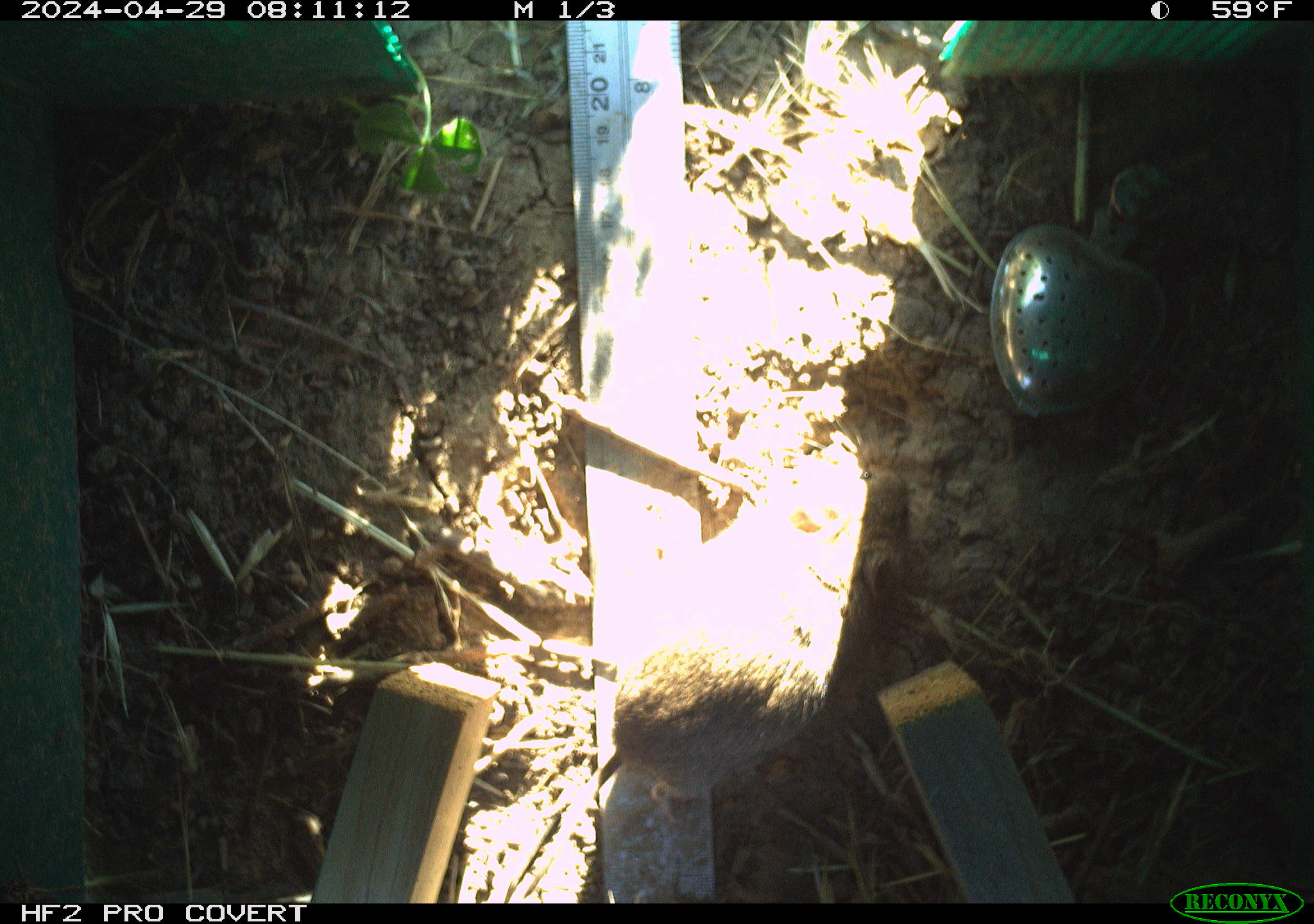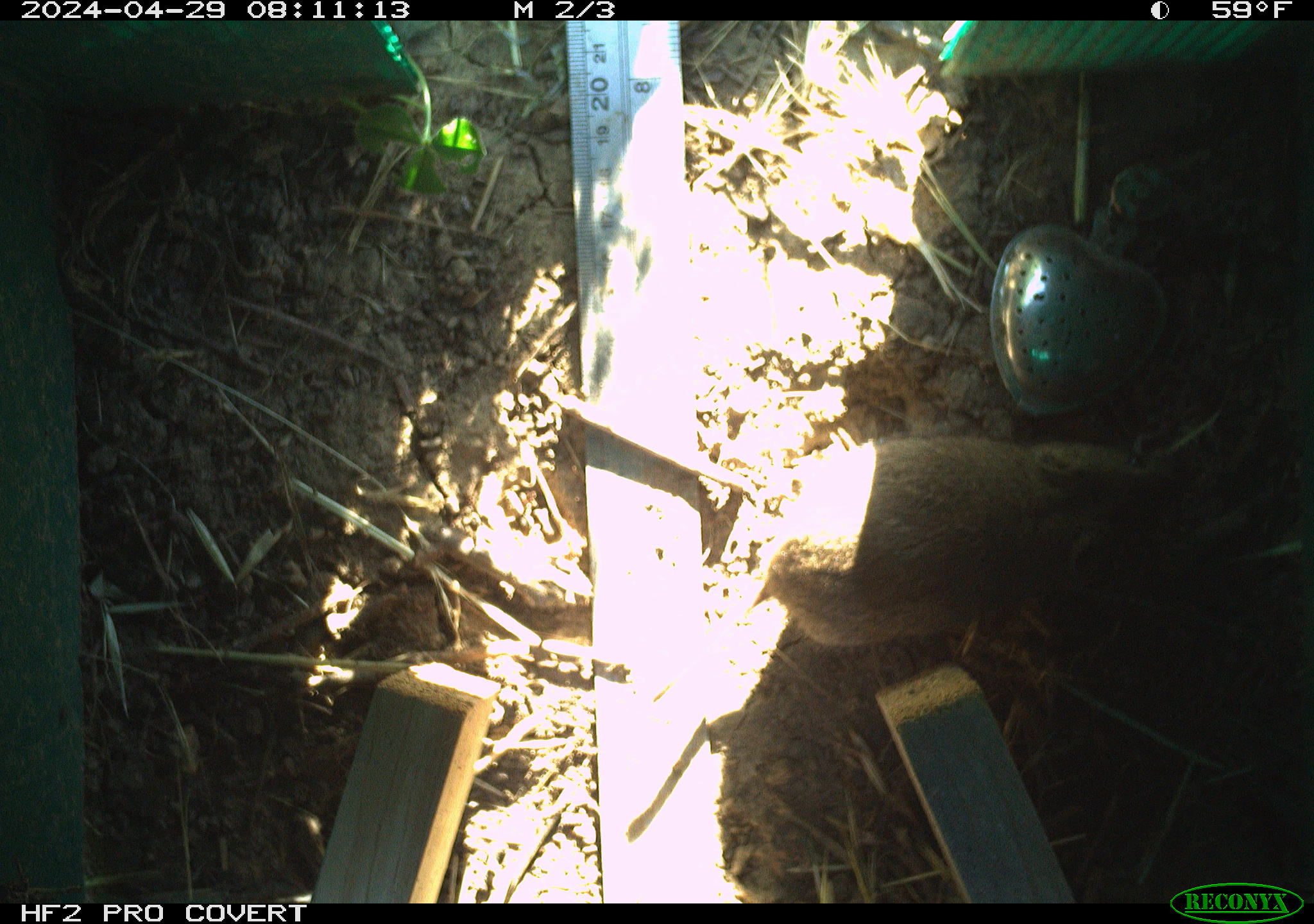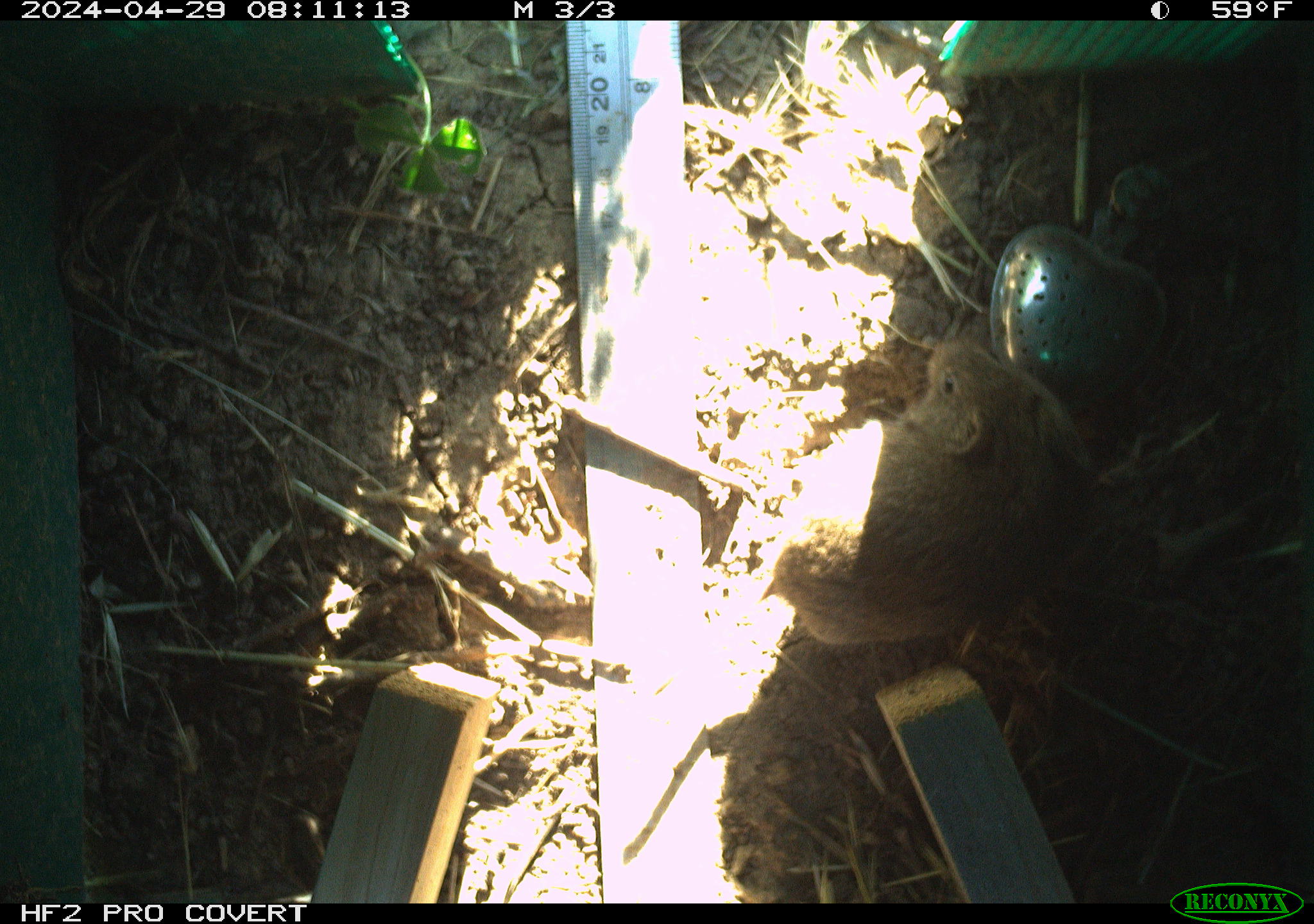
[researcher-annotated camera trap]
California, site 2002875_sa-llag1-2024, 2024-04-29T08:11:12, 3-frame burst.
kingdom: Animalia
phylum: Chordata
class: Mammalia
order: Rodentia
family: Cricetidae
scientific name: Arvicolinae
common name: voles, lemmings, and muskrats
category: arvicolinae subfamily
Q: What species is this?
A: Arvicolinae subfamily (voles, lemmings, and muskrats) (Arvicolinae).